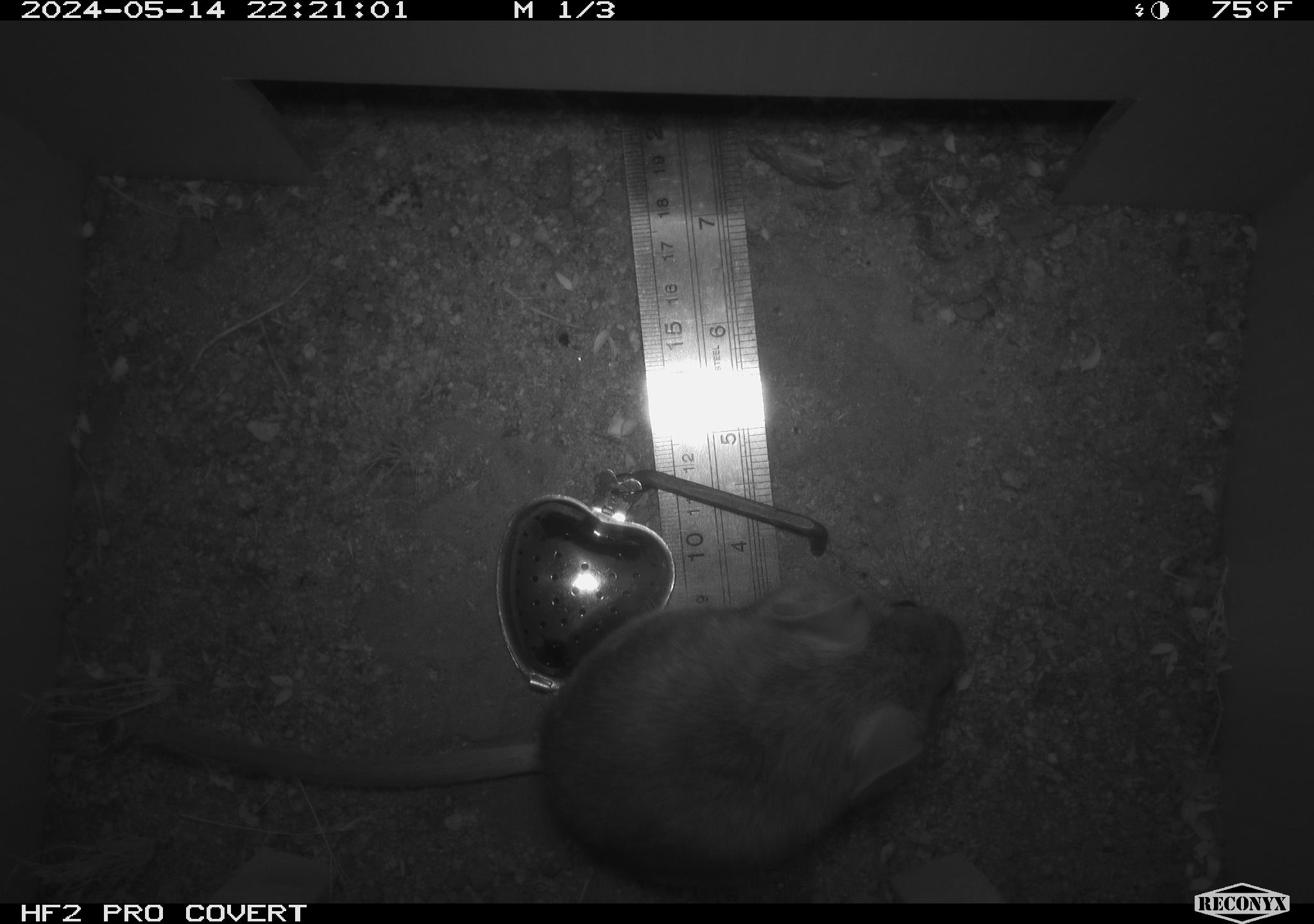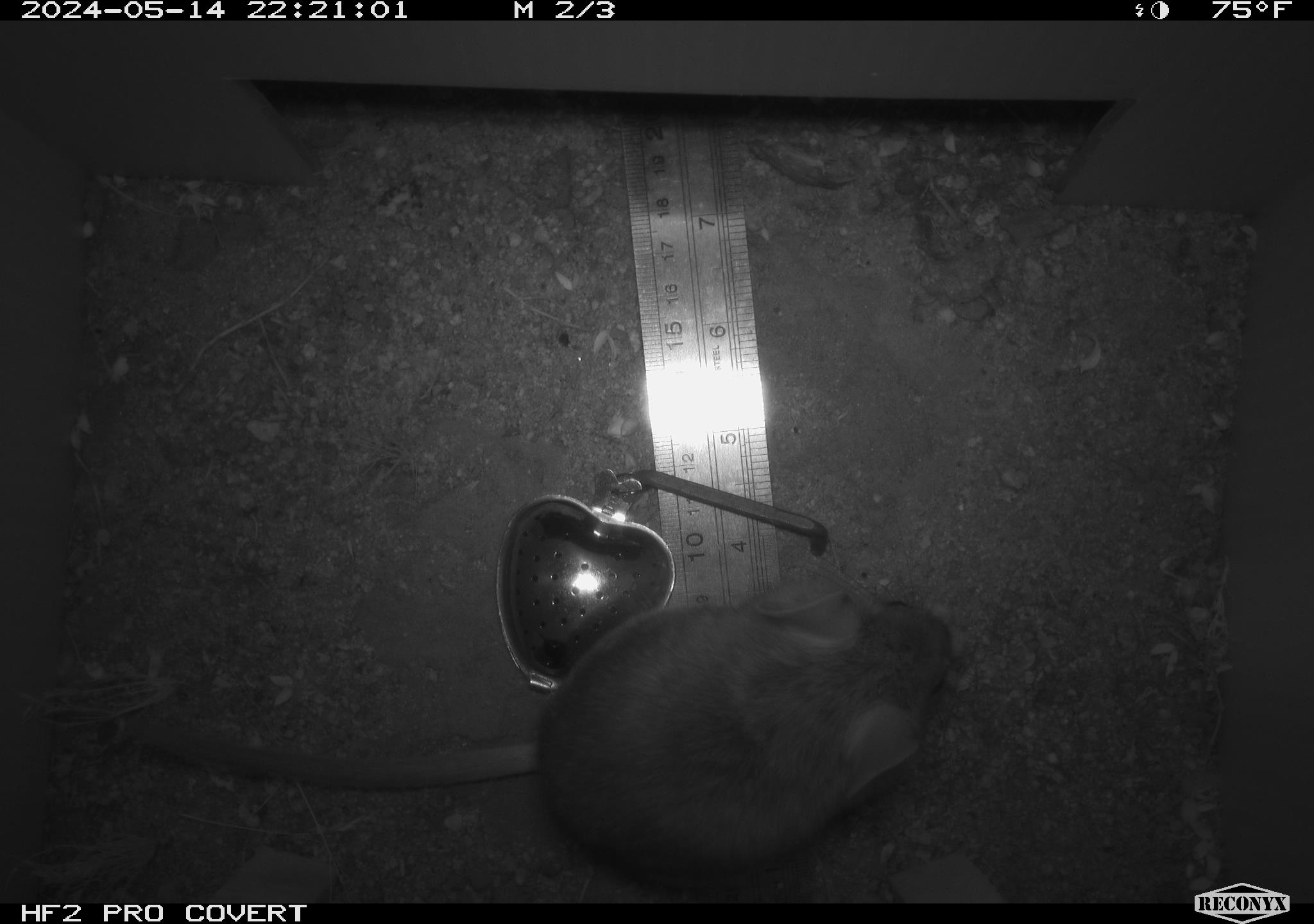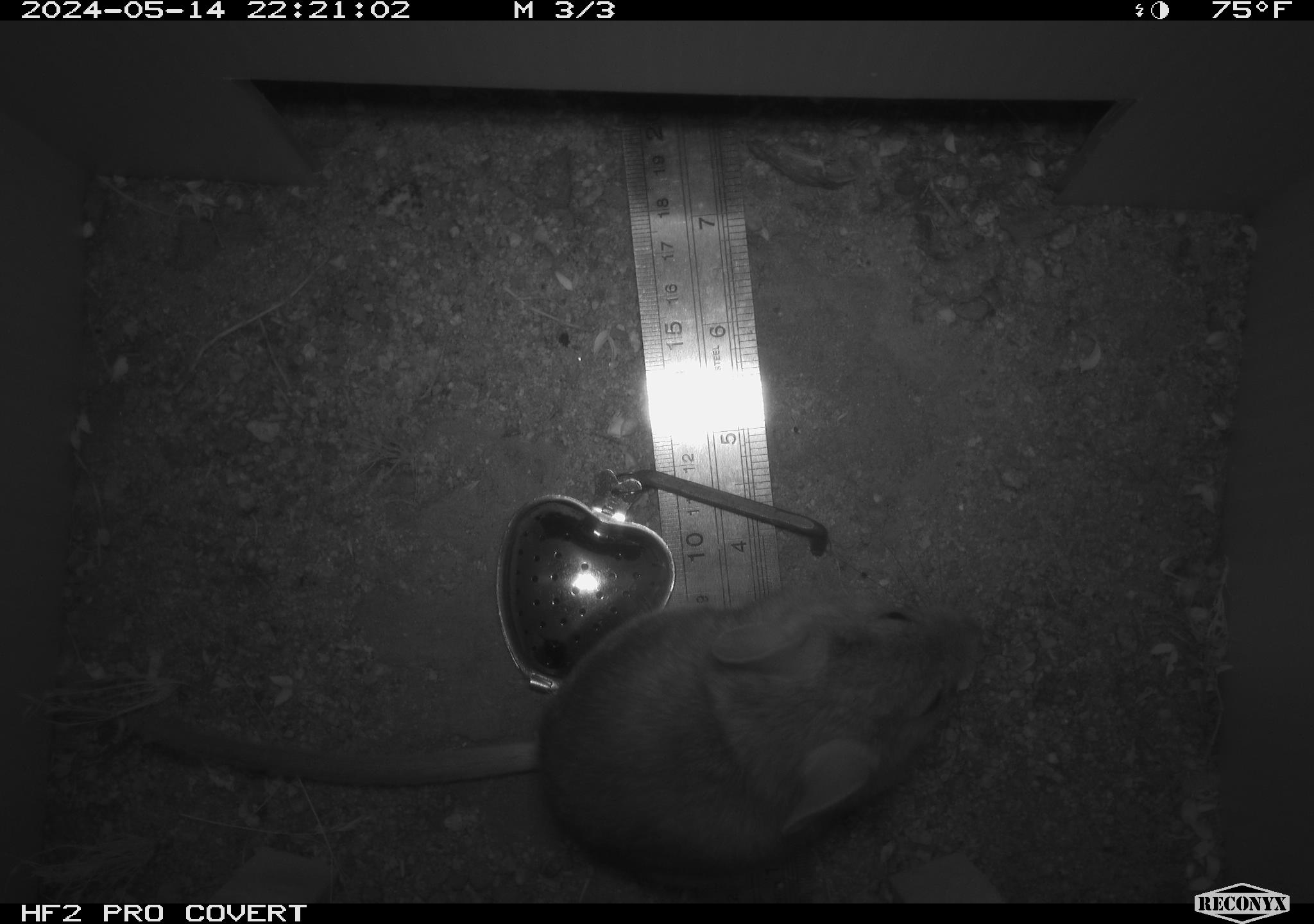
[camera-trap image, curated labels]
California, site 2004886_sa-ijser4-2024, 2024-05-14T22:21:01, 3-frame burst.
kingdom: Animalia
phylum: Chordata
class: Mammalia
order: Rodentia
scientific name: Rodentia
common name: woodrat or rat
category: woodrat or rat species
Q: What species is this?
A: Woodrat or rat species (woodrat or rat) (Rodentia).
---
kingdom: Animalia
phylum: Chordata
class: Mammalia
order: Rodentia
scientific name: Rodentia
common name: woodrat or rat or mouse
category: woodrat or rat or mouse species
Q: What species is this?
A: Woodrat or rat or mouse species (woodrat or rat or mouse) (Rodentia).